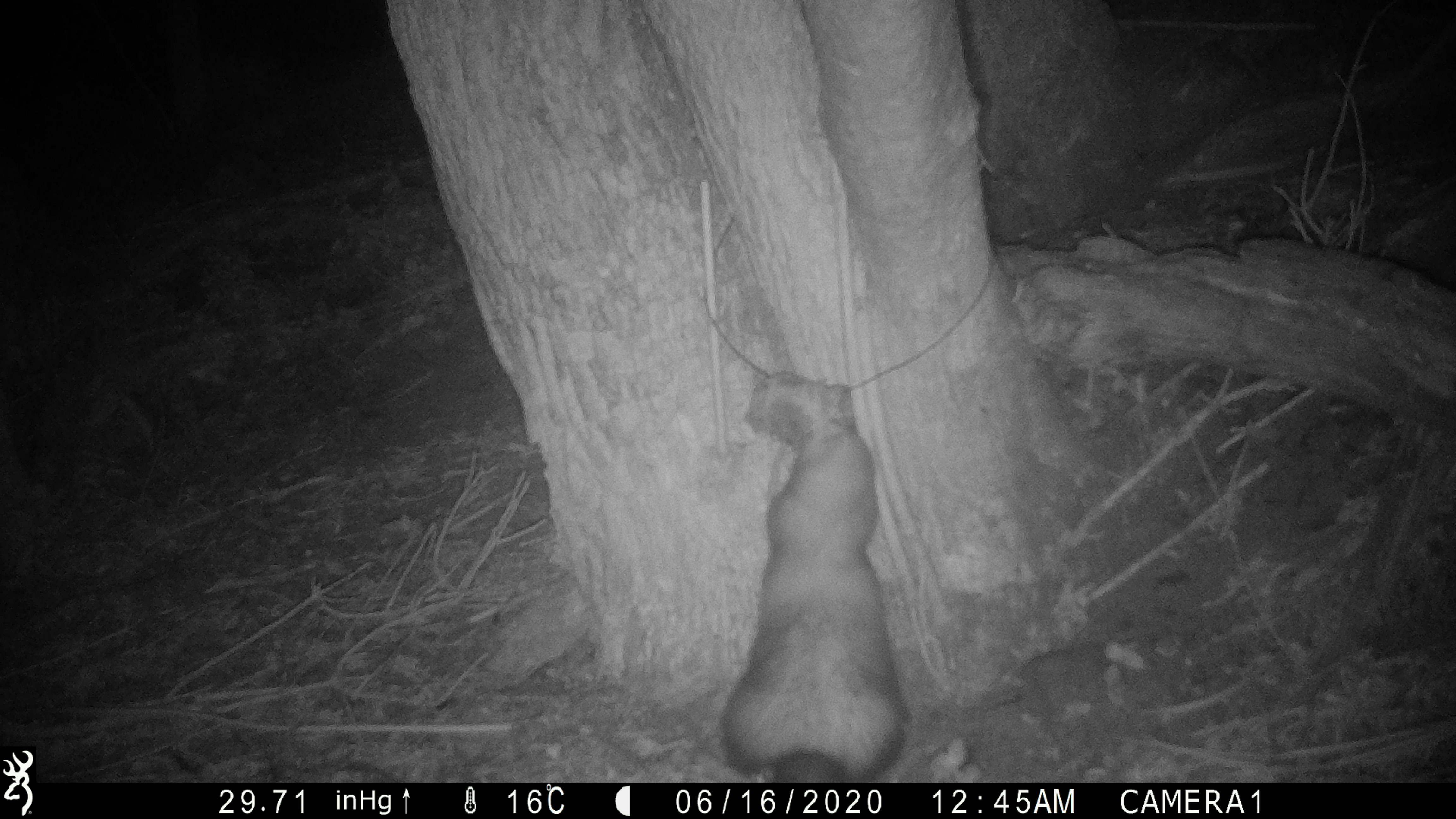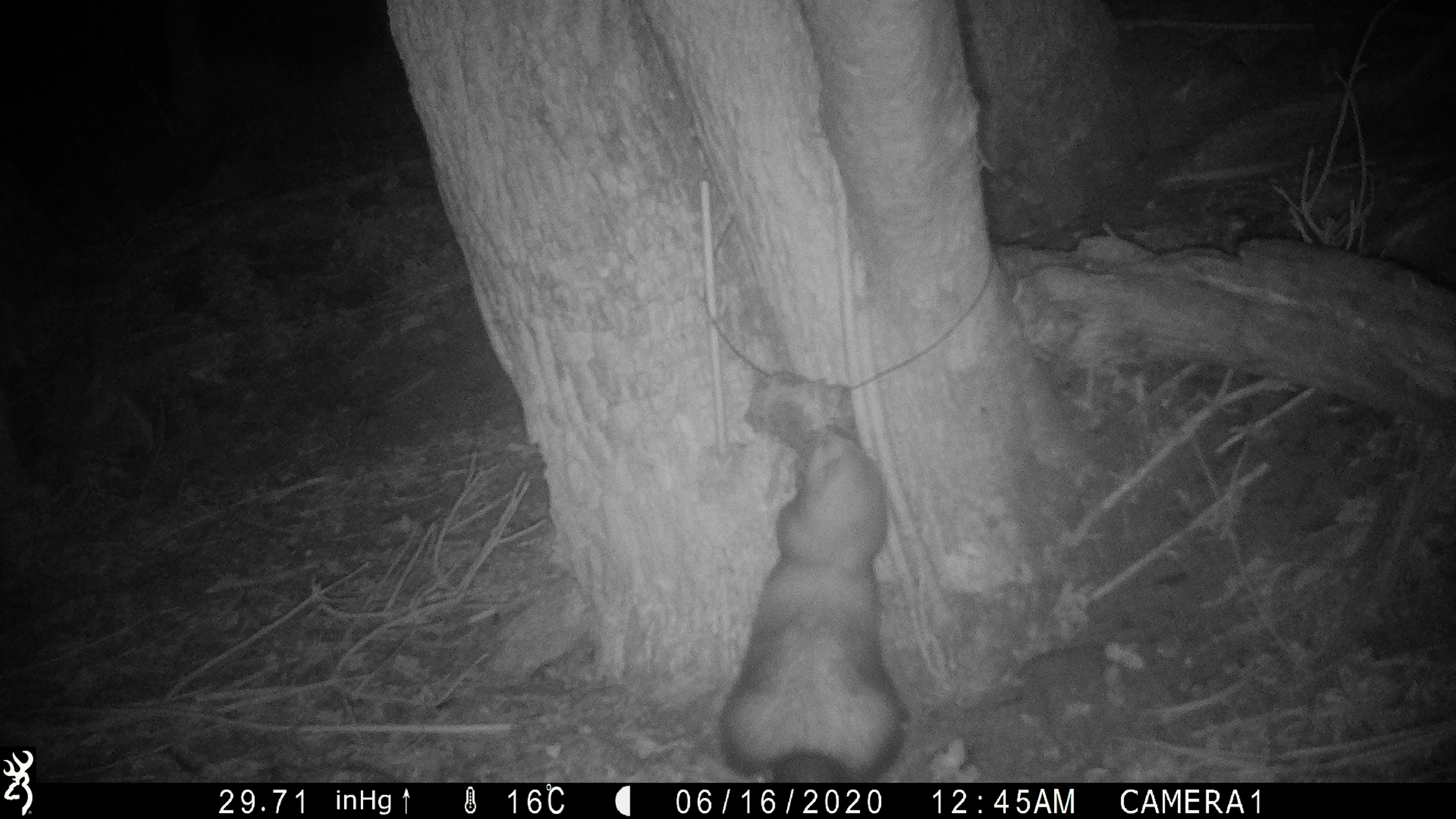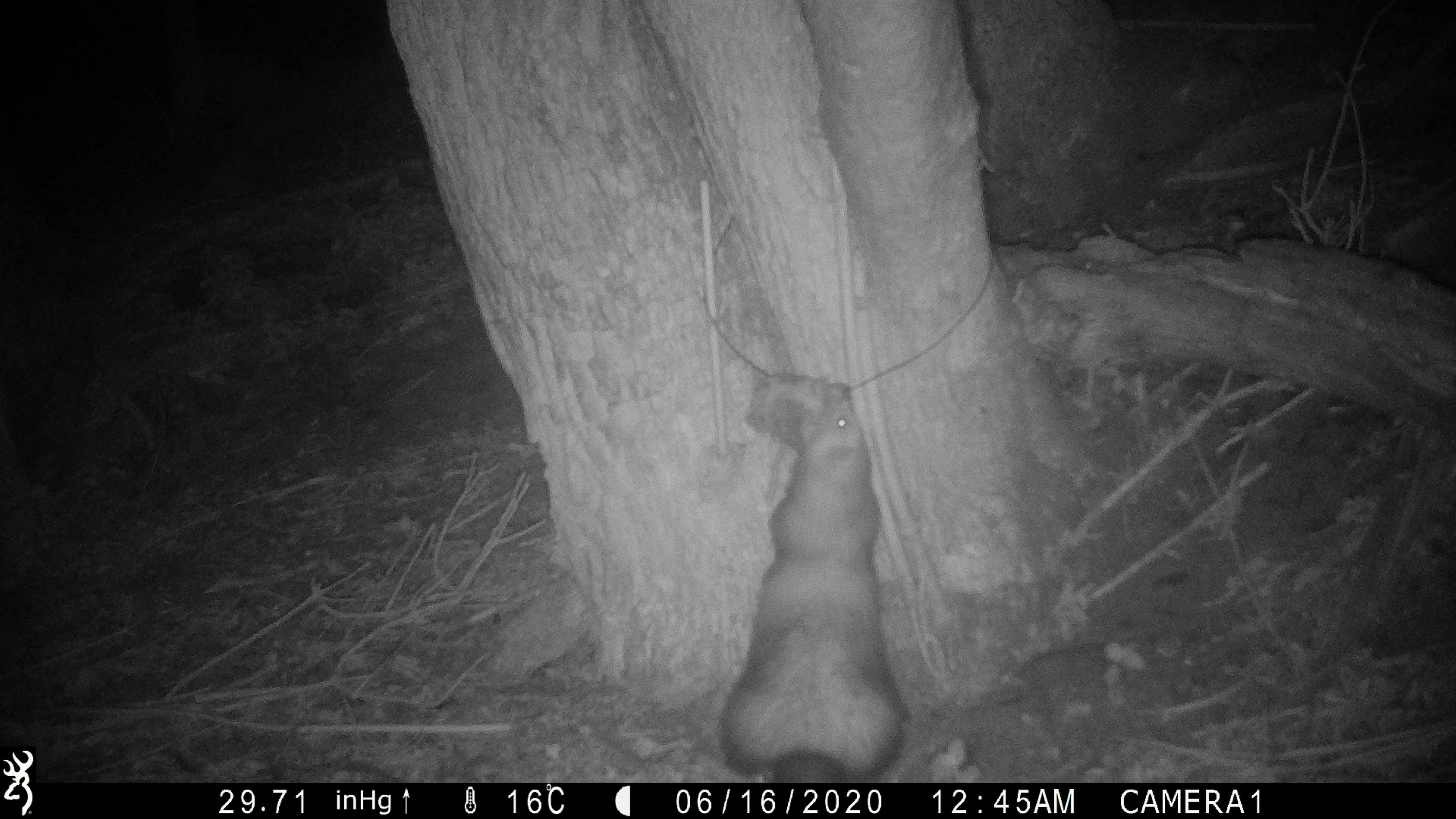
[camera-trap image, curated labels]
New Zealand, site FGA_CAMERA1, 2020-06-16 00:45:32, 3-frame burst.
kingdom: Animalia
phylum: Chordata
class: Mammalia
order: Carnivora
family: Mustelidae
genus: Mustela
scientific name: Mustela furo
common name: ferret